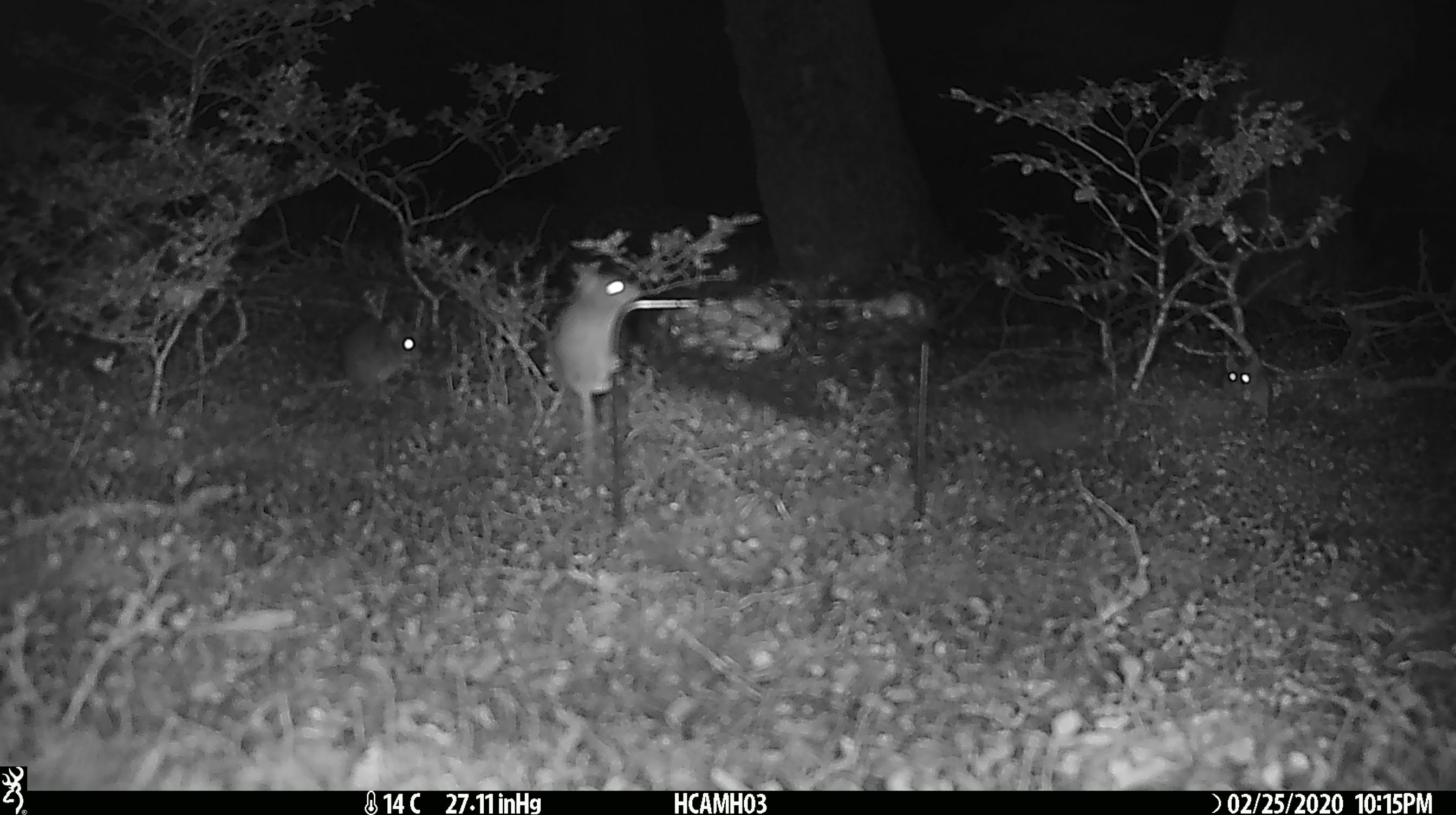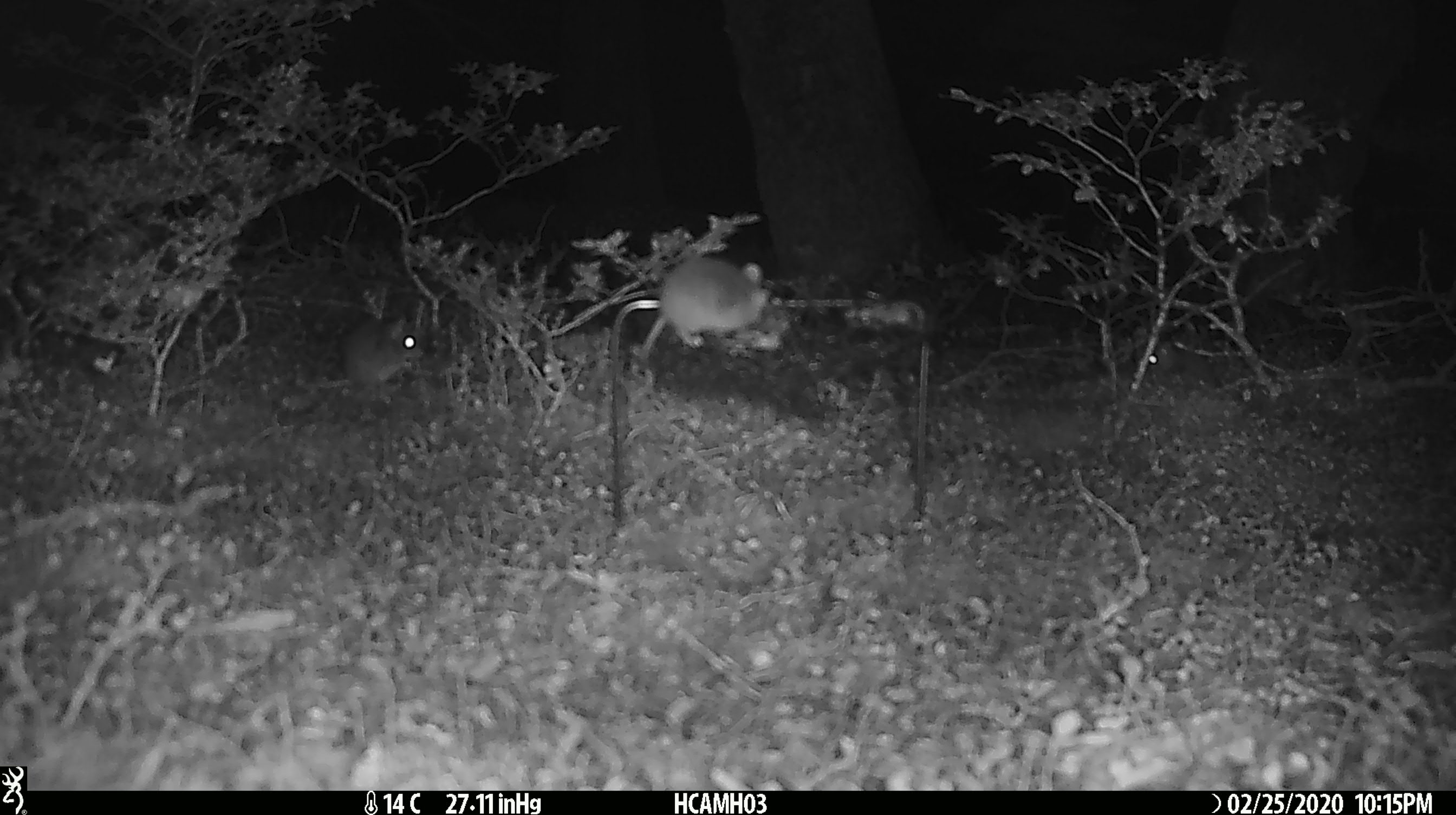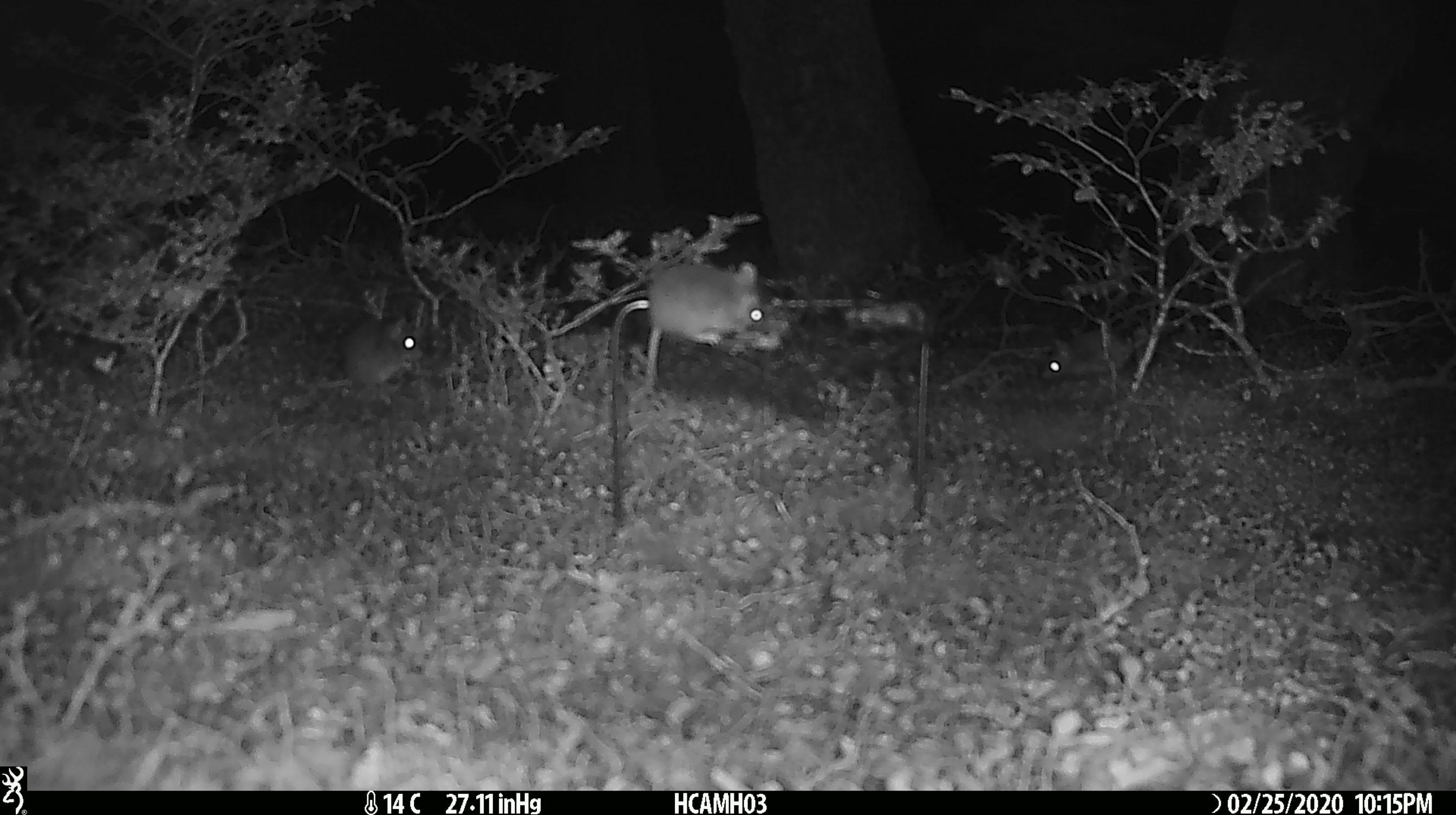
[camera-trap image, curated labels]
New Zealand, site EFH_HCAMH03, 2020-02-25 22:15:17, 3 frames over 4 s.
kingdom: Animalia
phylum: Chordata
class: Mammalia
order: Rodentia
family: Muridae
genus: Mus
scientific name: Mus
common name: mouse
Mouse (Mus).